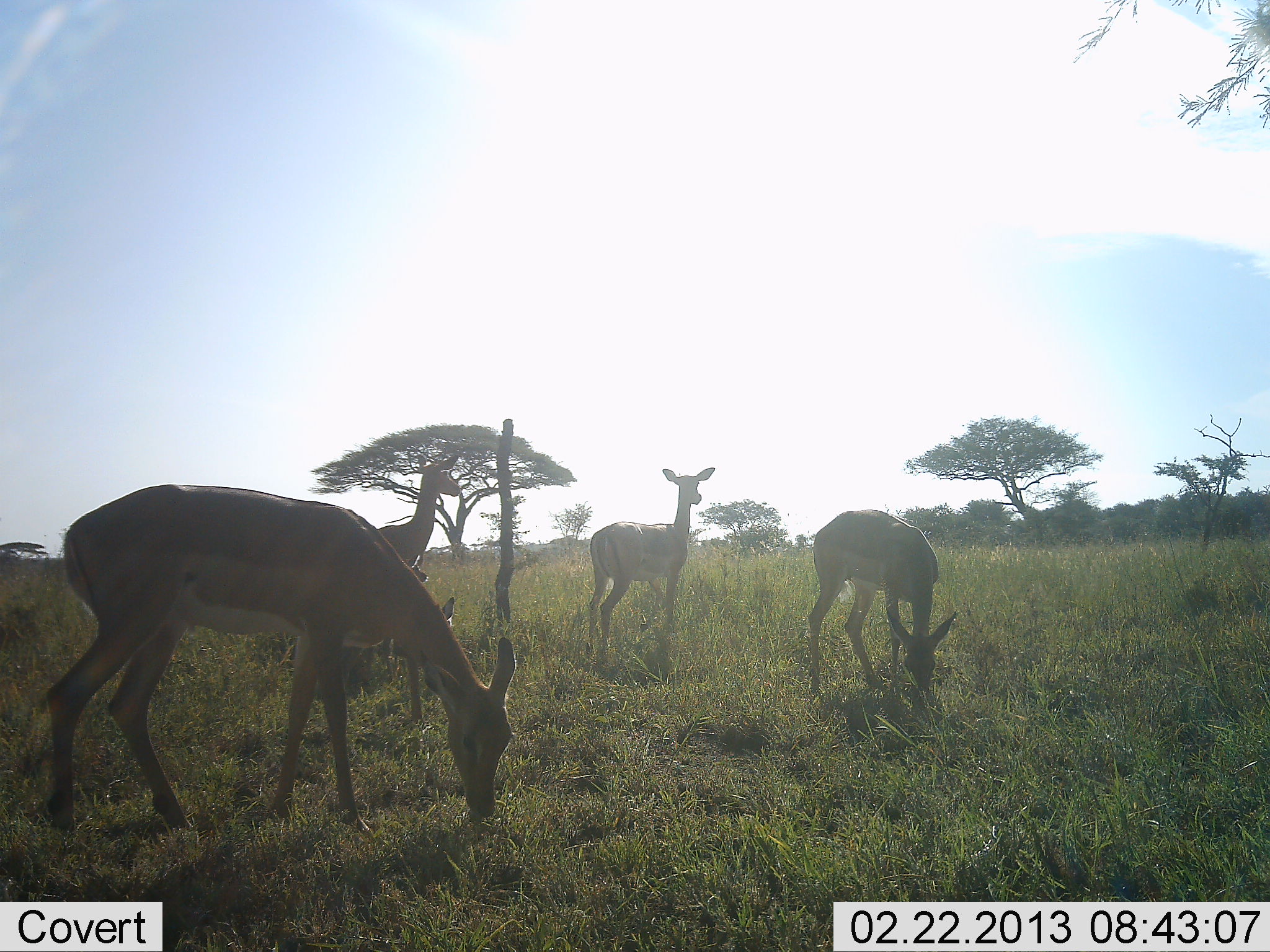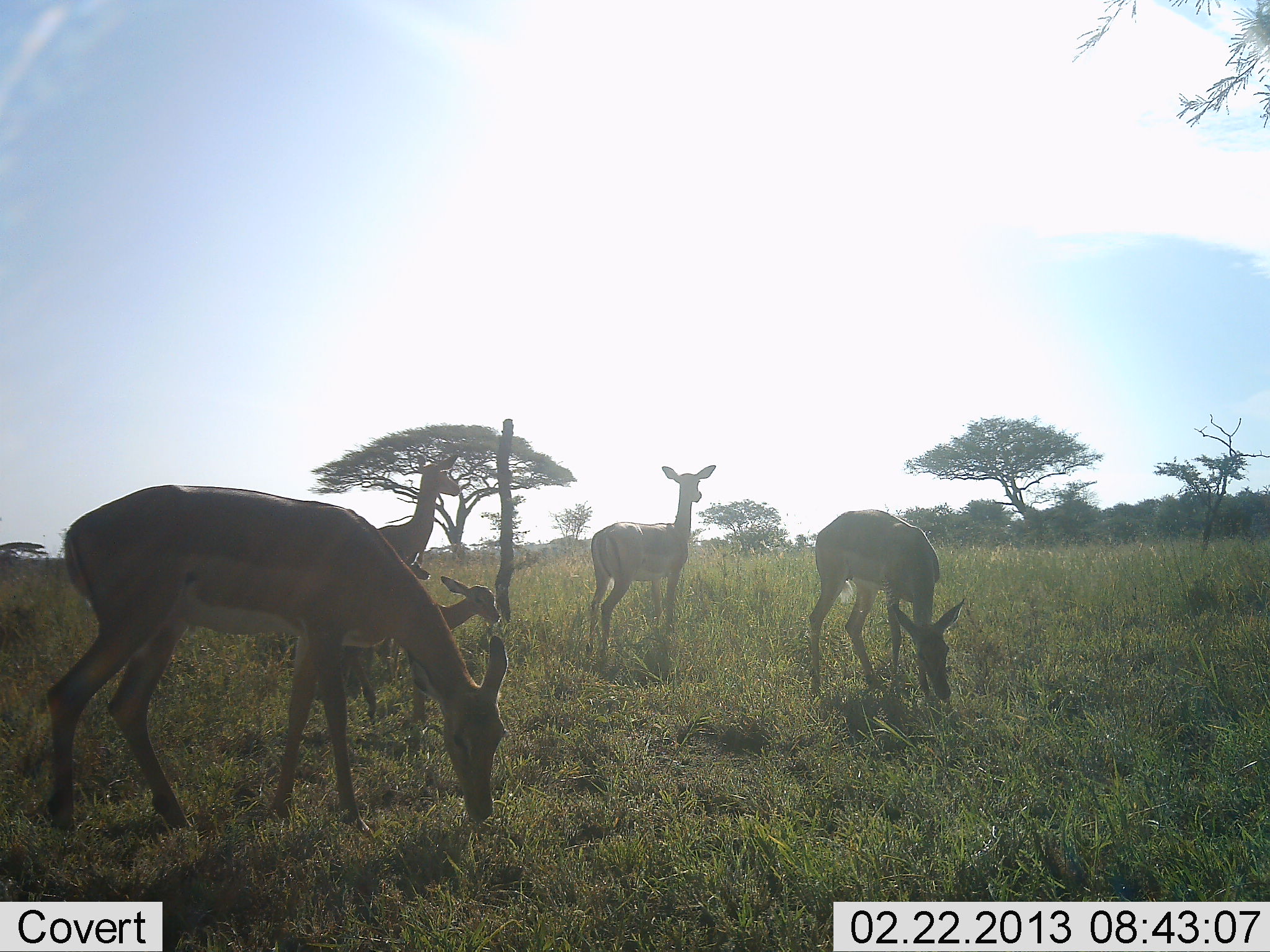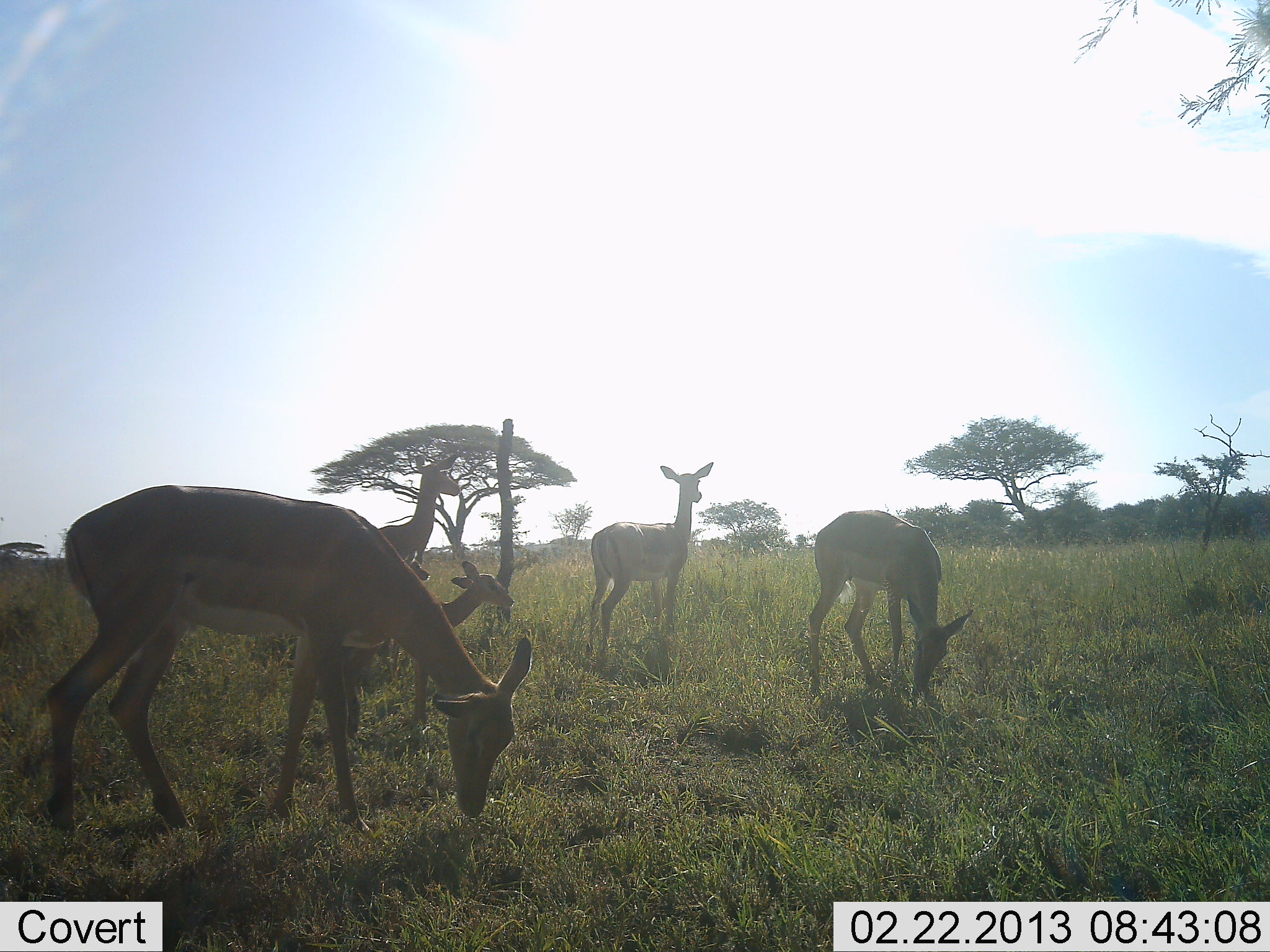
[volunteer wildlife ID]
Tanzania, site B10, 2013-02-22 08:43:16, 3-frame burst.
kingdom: Animalia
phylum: Chordata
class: Mammalia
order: Artiodactyla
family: Bovidae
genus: Aepyceros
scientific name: Aepyceros melampus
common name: impala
Impala (Aepyceros melampus), count 6. Behavior (volunteer vote fractions): standing 83%, resting 8%, moving 33%, interacting 8%. Young present (vote fraction): 100%. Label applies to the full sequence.